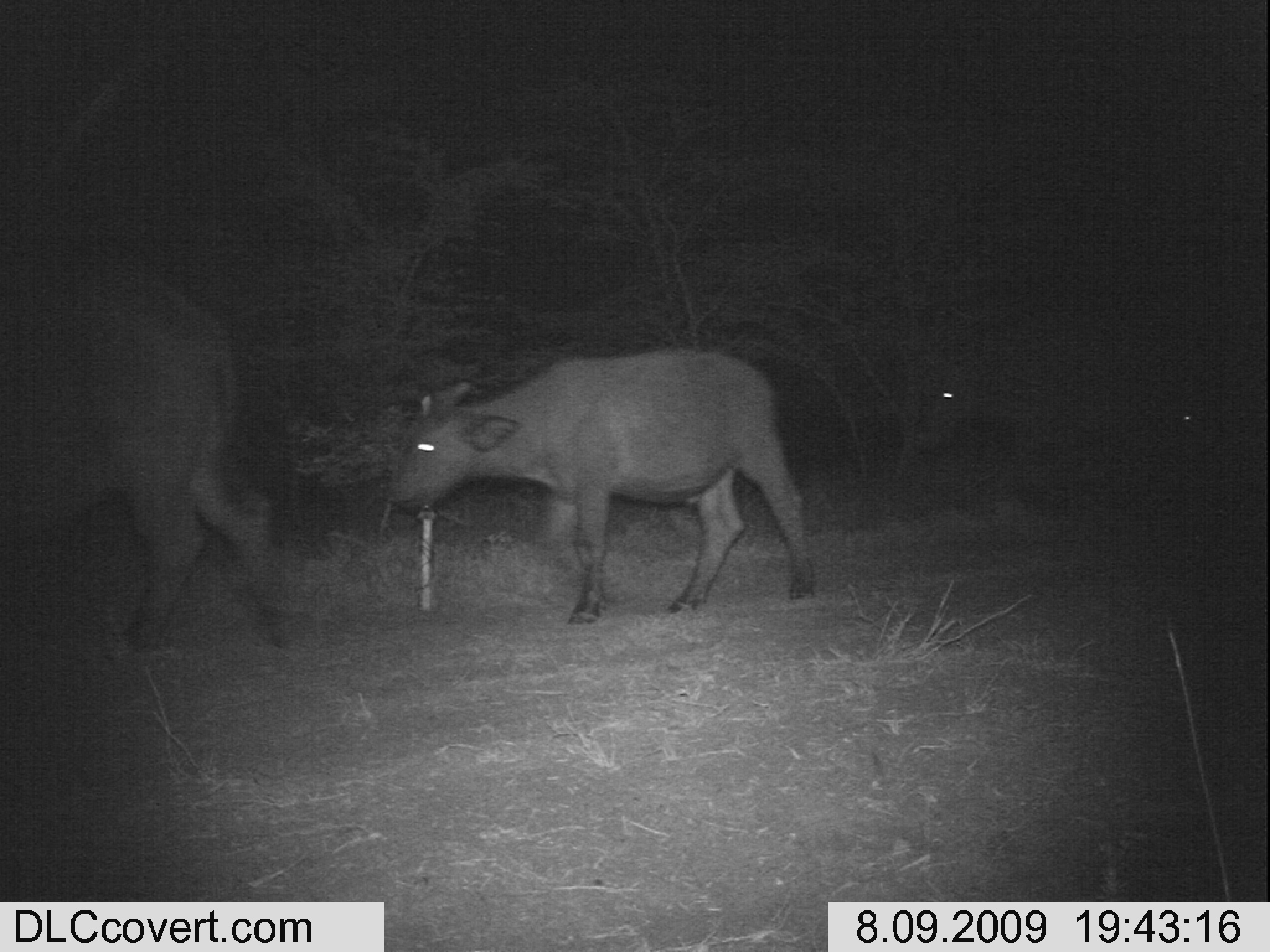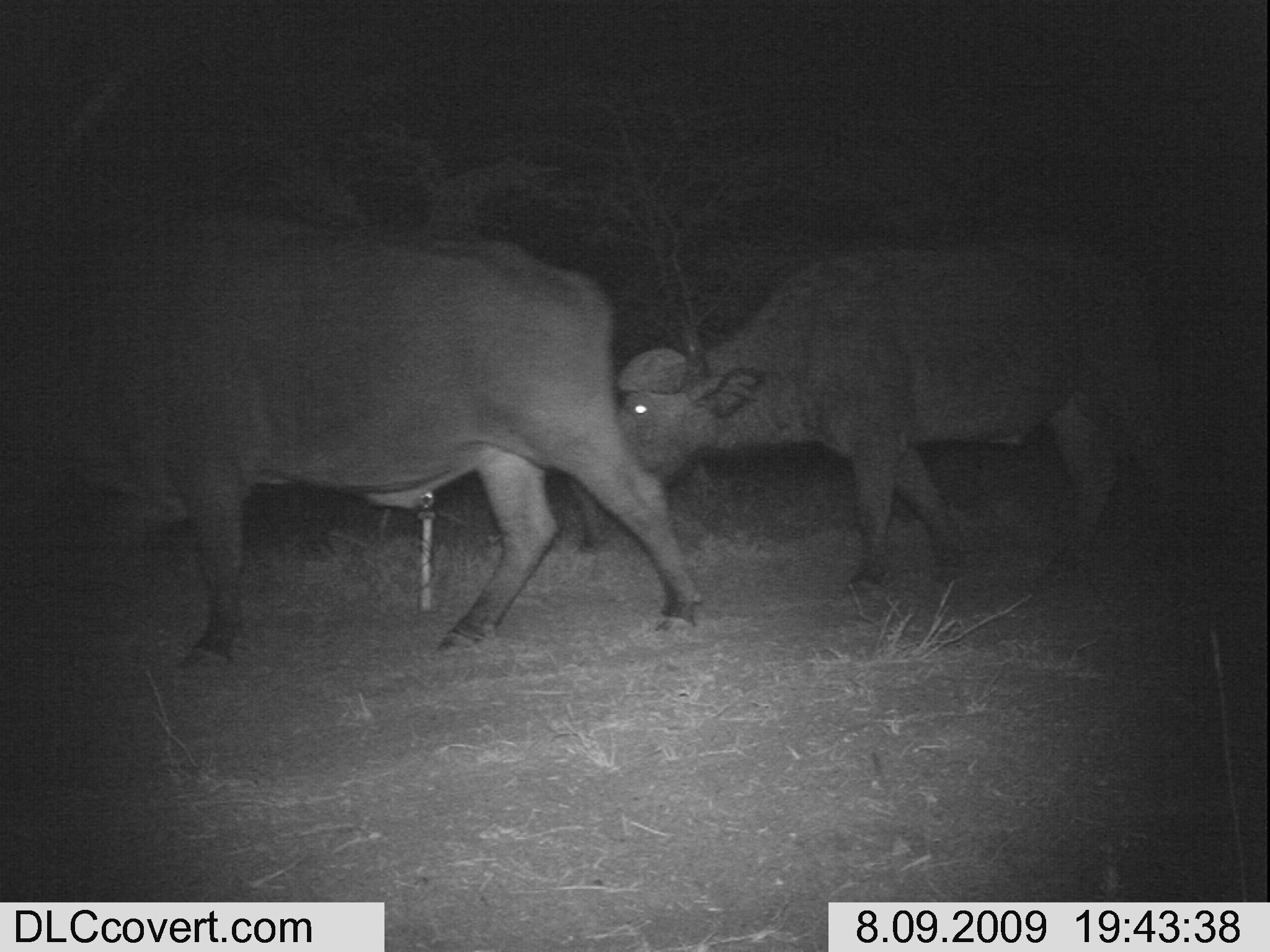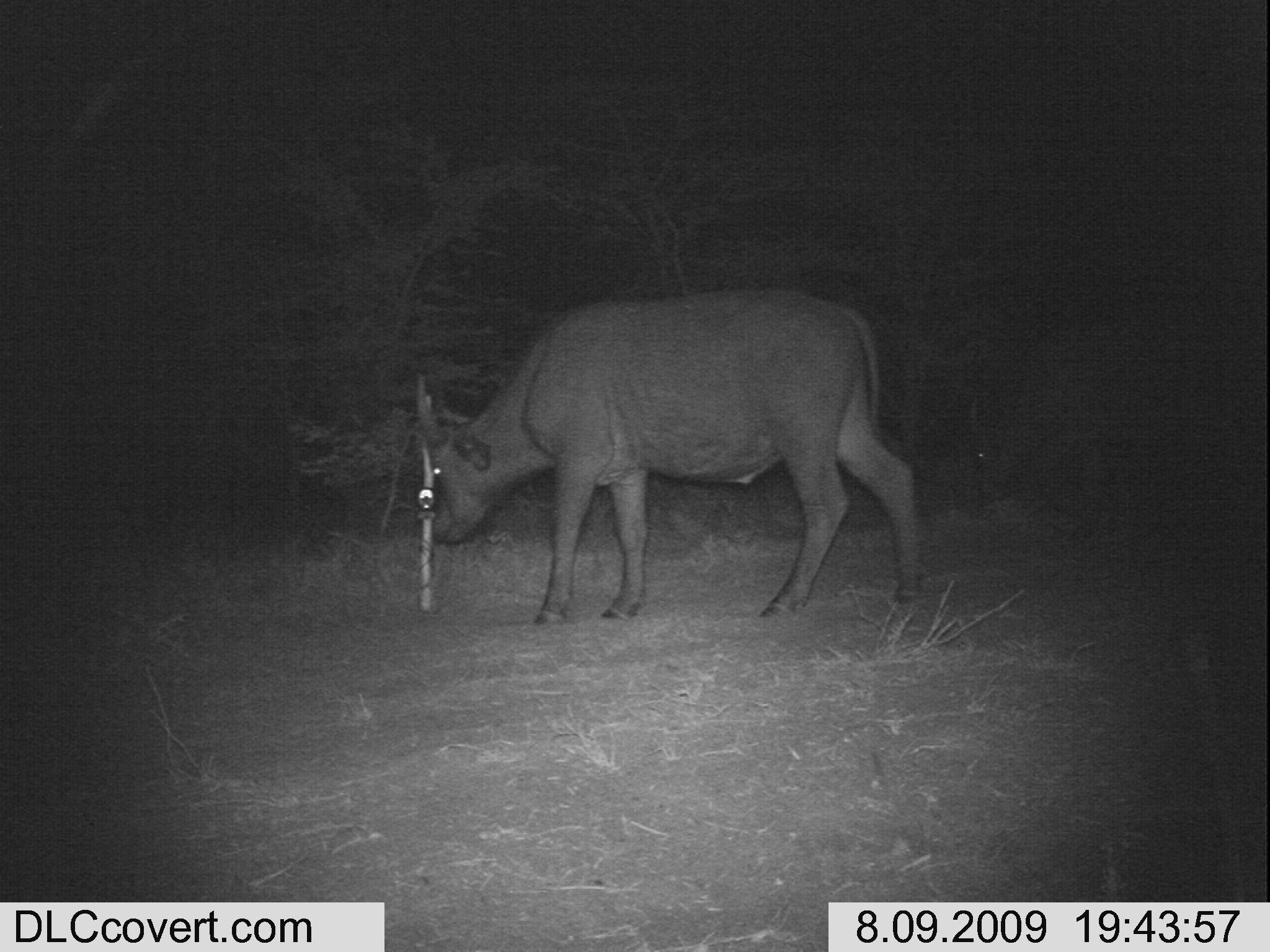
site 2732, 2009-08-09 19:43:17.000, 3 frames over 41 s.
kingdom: Animalia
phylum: Chordata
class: Mammalia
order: Artiodactyla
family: Bovidae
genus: Syncerus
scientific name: Syncerus caffer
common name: african buffalo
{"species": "Syncerus caffer (african buffalo)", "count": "4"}